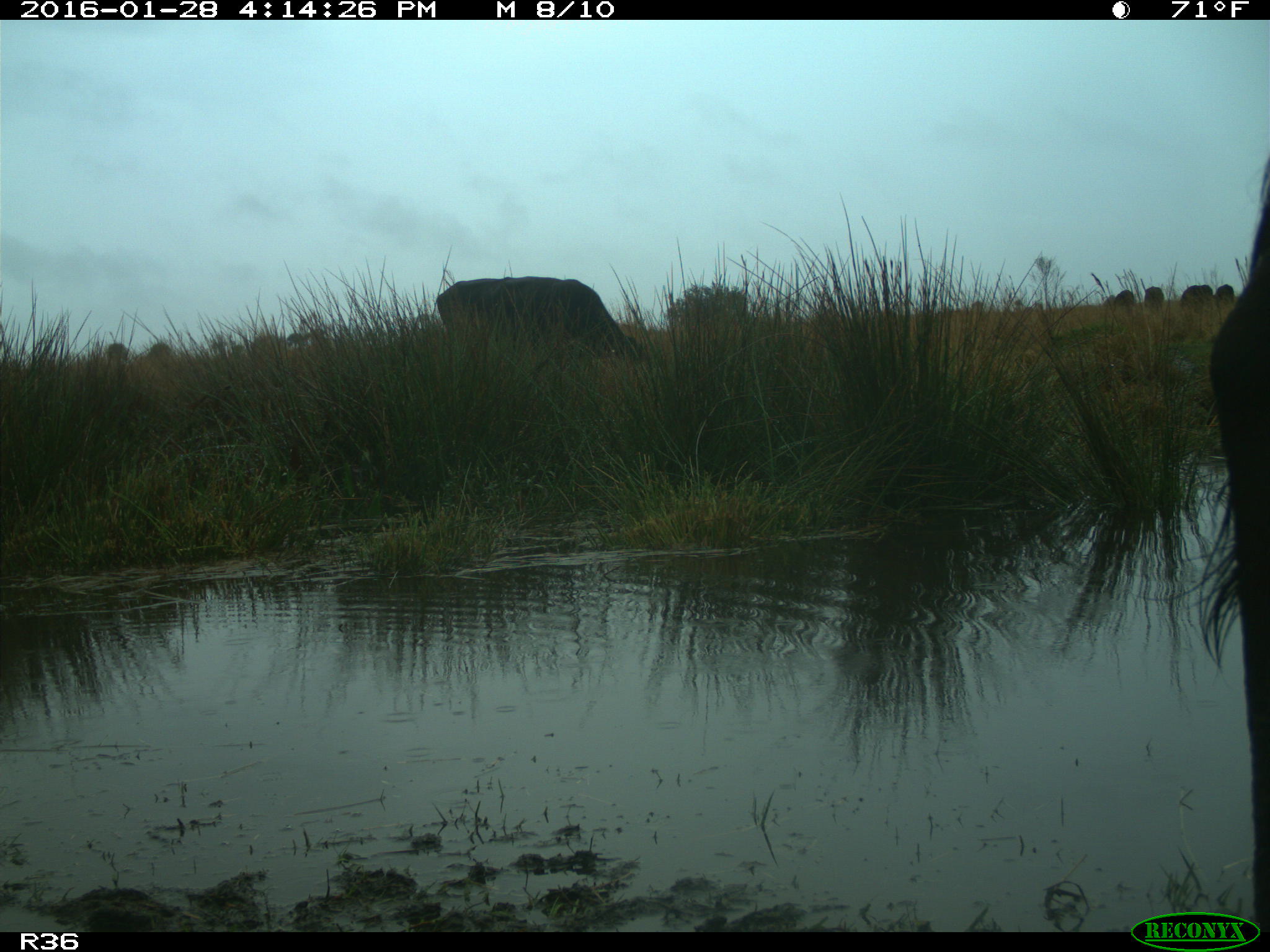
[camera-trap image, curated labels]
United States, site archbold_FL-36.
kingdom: Animalia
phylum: Chordata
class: Mammalia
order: Artiodactyla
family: Bovidae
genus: Bos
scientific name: Bos taurus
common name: domestic cow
Bos taurus (domestic cow).